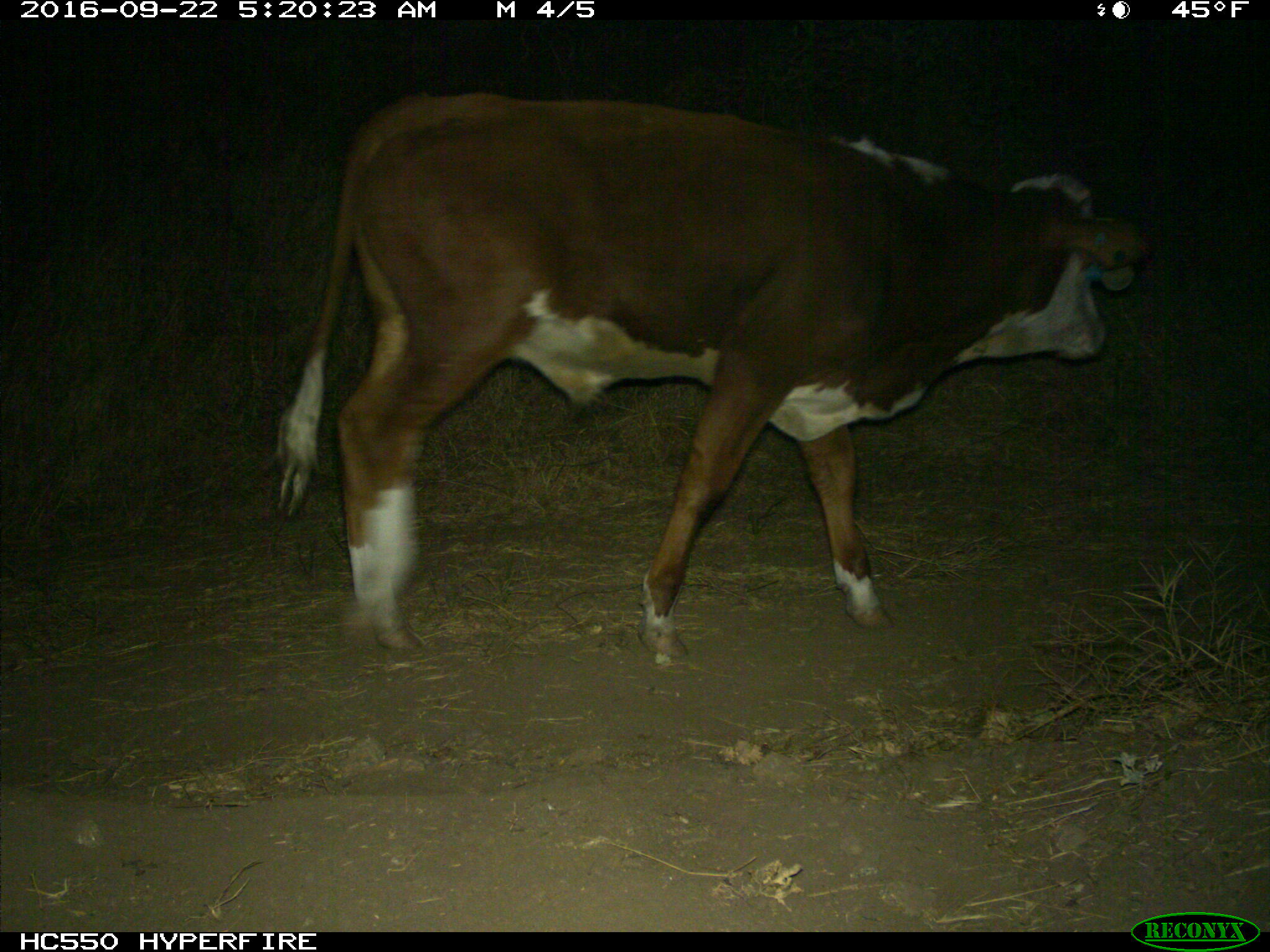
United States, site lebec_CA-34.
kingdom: Animalia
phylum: Chordata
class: Mammalia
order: Artiodactyla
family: Bovidae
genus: Bos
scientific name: Bos taurus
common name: domestic cow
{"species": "Bos taurus (domestic cow)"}